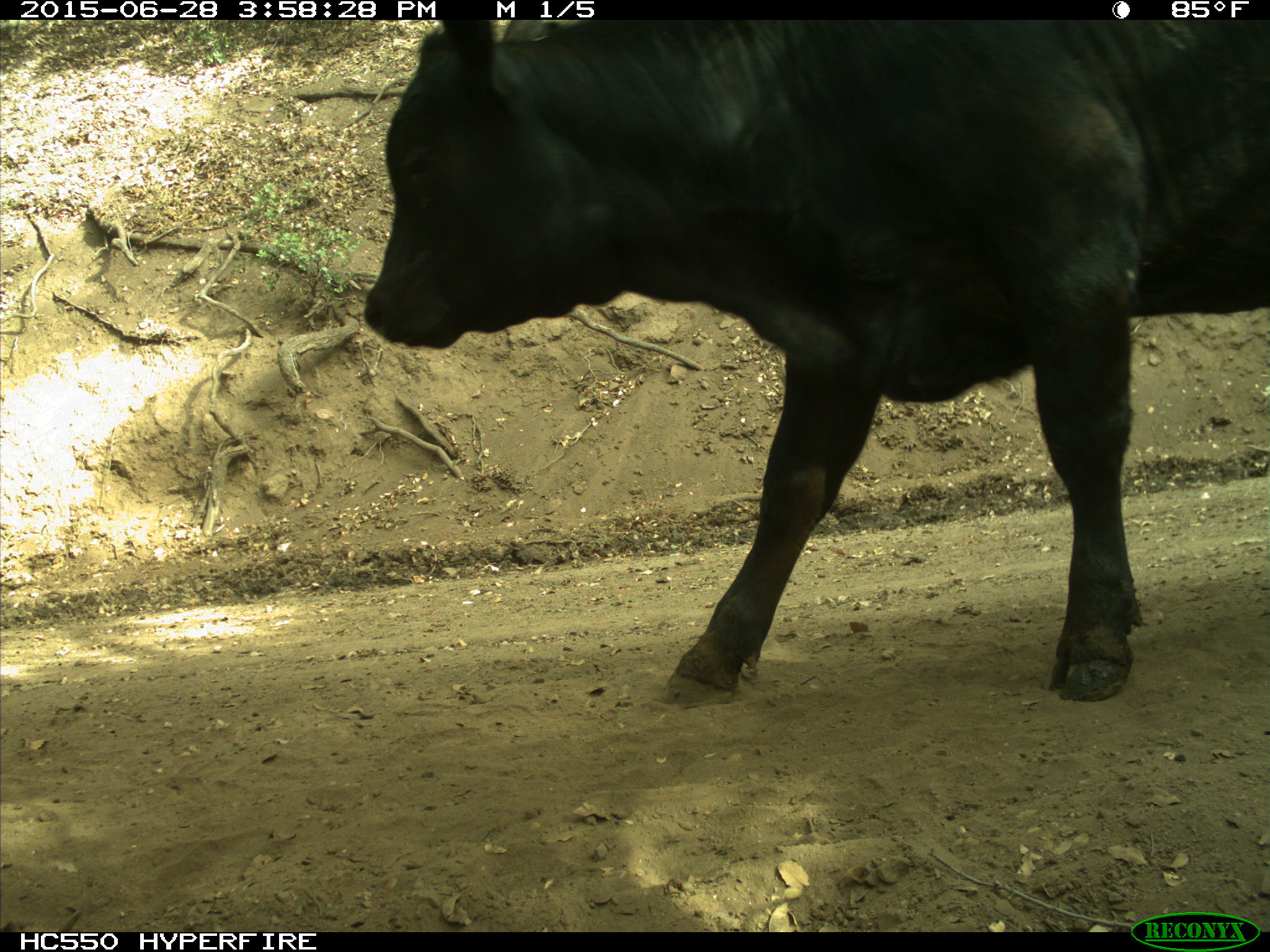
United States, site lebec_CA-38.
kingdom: Animalia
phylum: Chordata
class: Mammalia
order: Artiodactyla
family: Bovidae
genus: Bos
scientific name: Bos taurus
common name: domestic cow